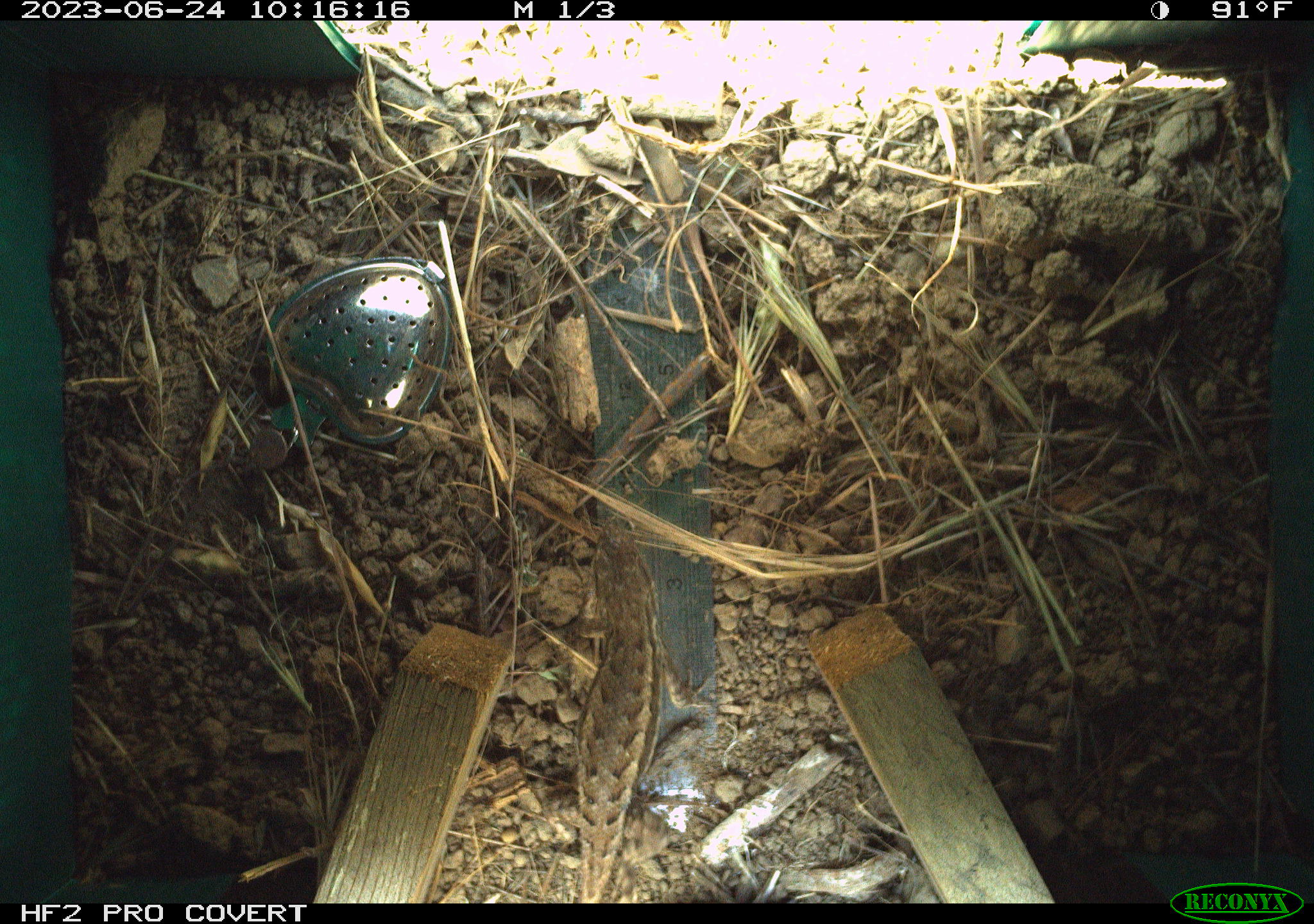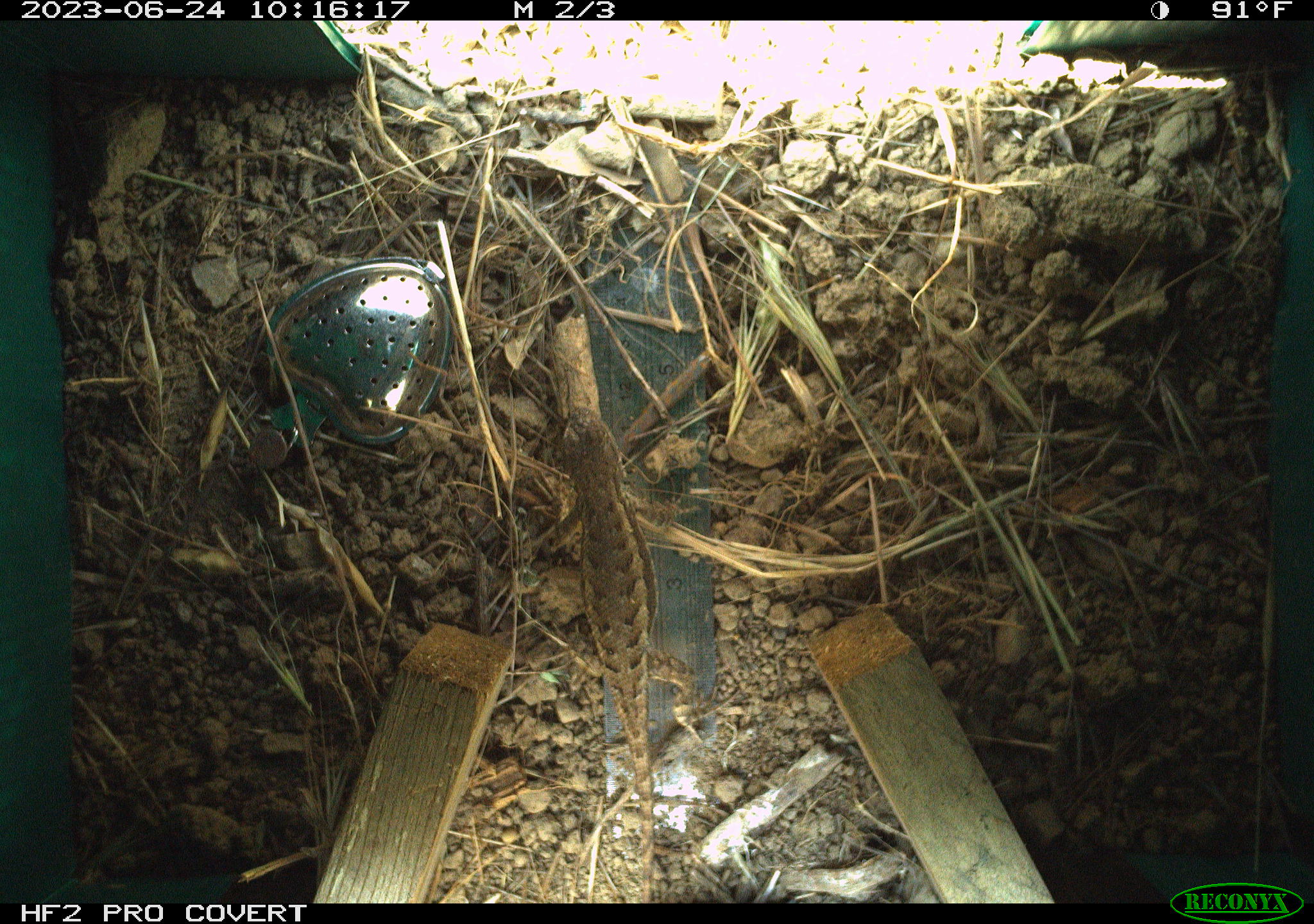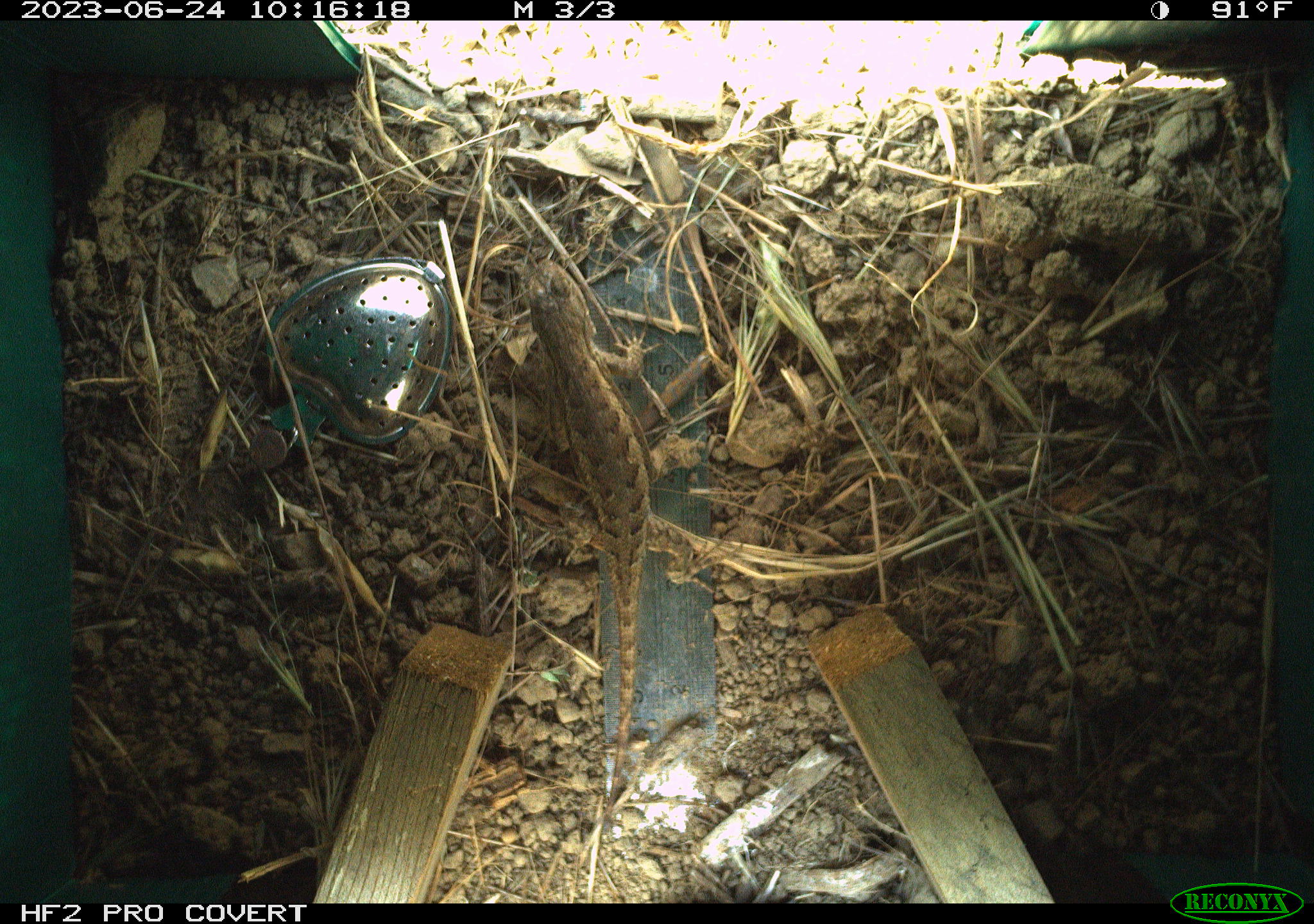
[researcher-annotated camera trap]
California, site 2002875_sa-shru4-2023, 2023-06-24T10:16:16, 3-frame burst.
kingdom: Animalia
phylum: Chordata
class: Reptilia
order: Squamata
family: Phrynosomatidae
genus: Sceloporus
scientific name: Sceloporus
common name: spiny lizards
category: sceloporus species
Sceloporus species (spiny lizards) (Sceloporus).